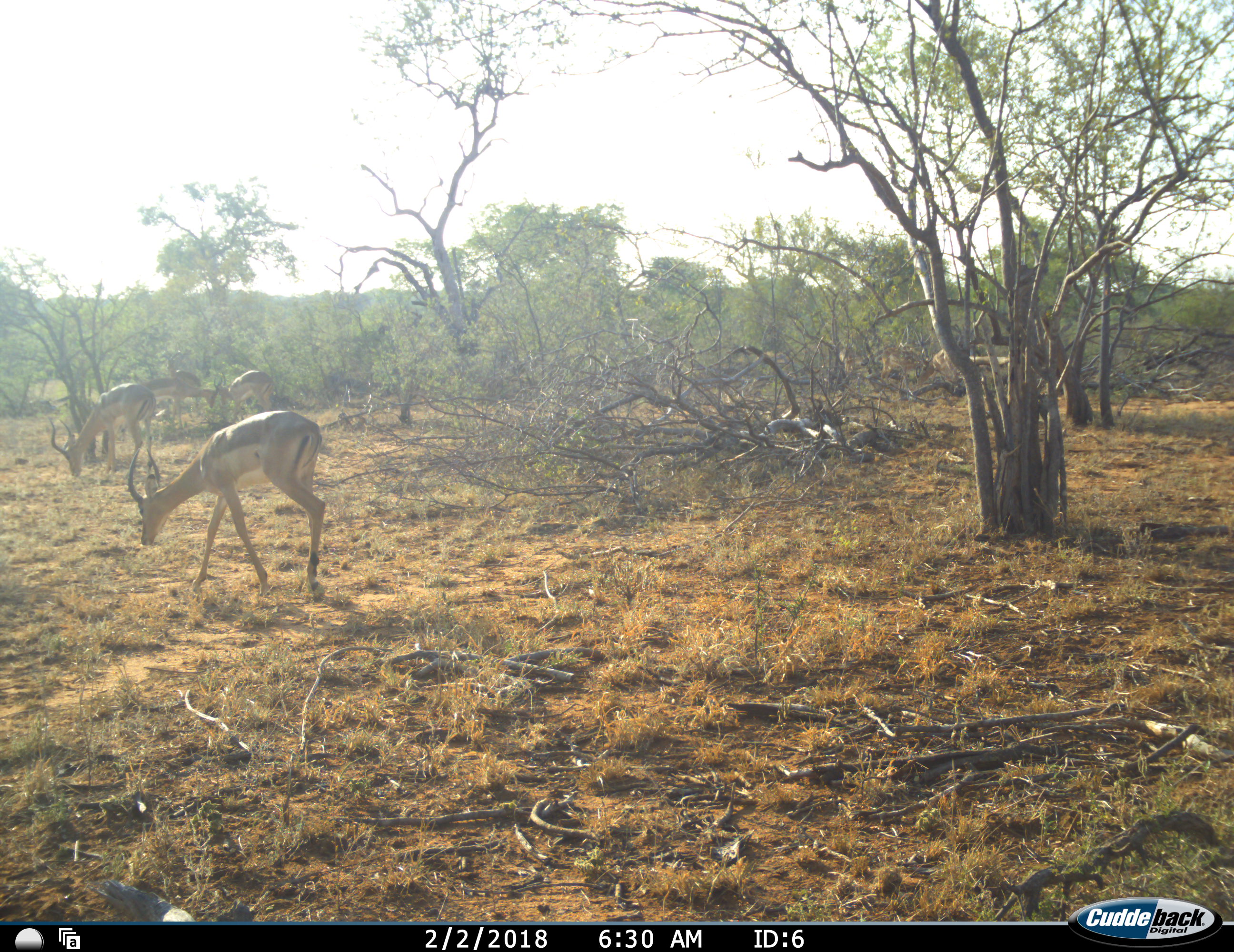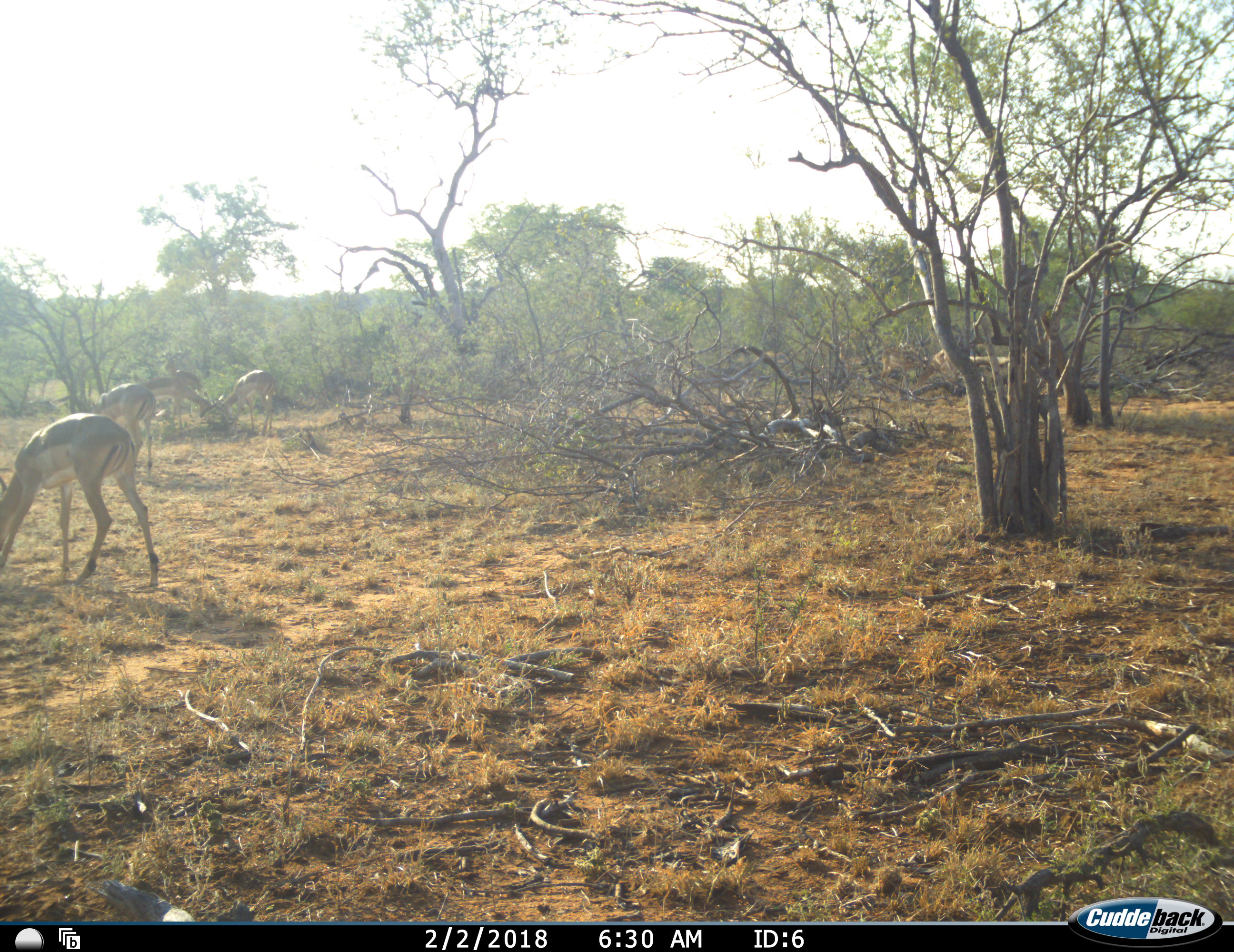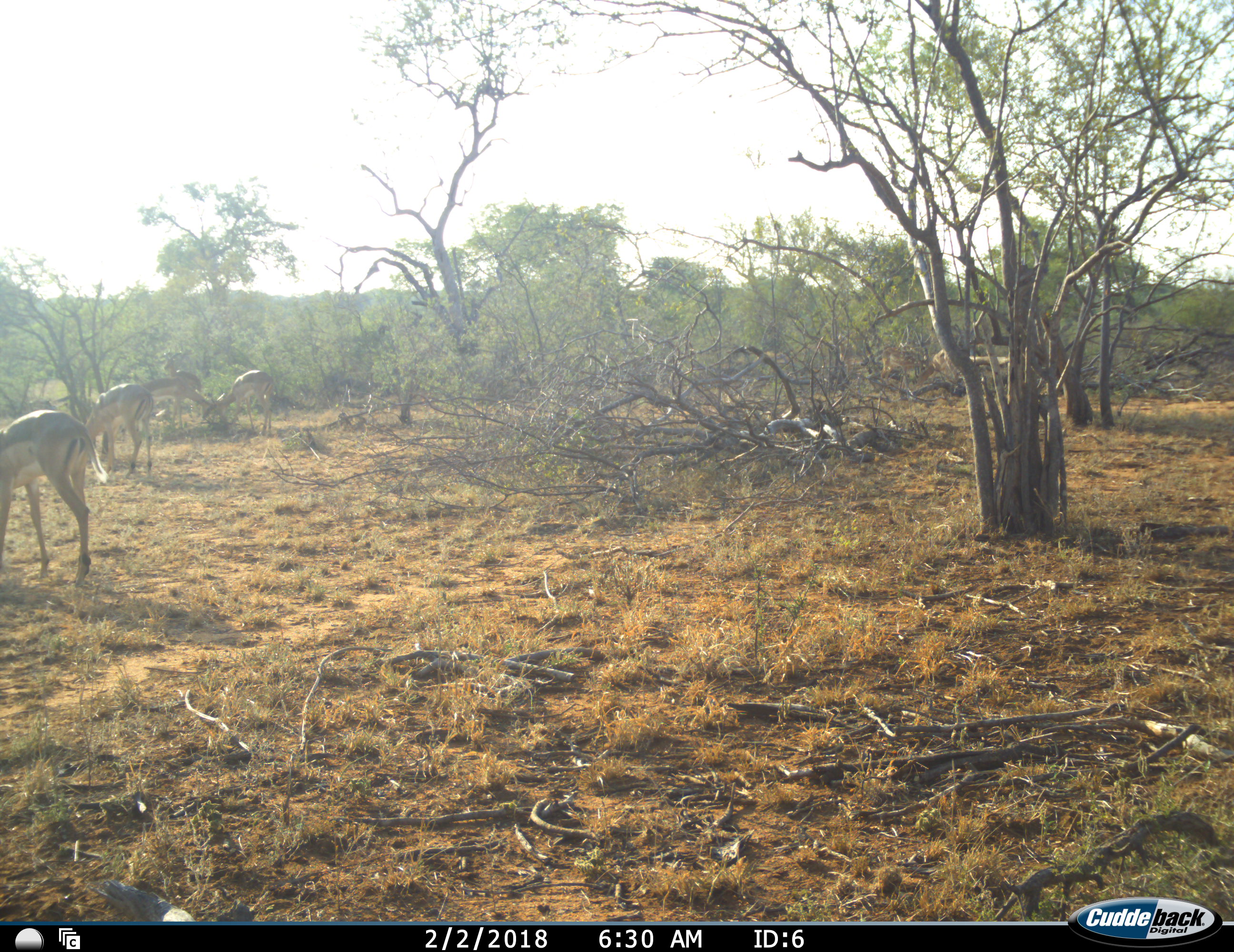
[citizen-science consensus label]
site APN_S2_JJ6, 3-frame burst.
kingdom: Animalia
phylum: Chordata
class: Mammalia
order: Artiodactyla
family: Bovidae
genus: Aepyceros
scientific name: Aepyceros melampus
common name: impala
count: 5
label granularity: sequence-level